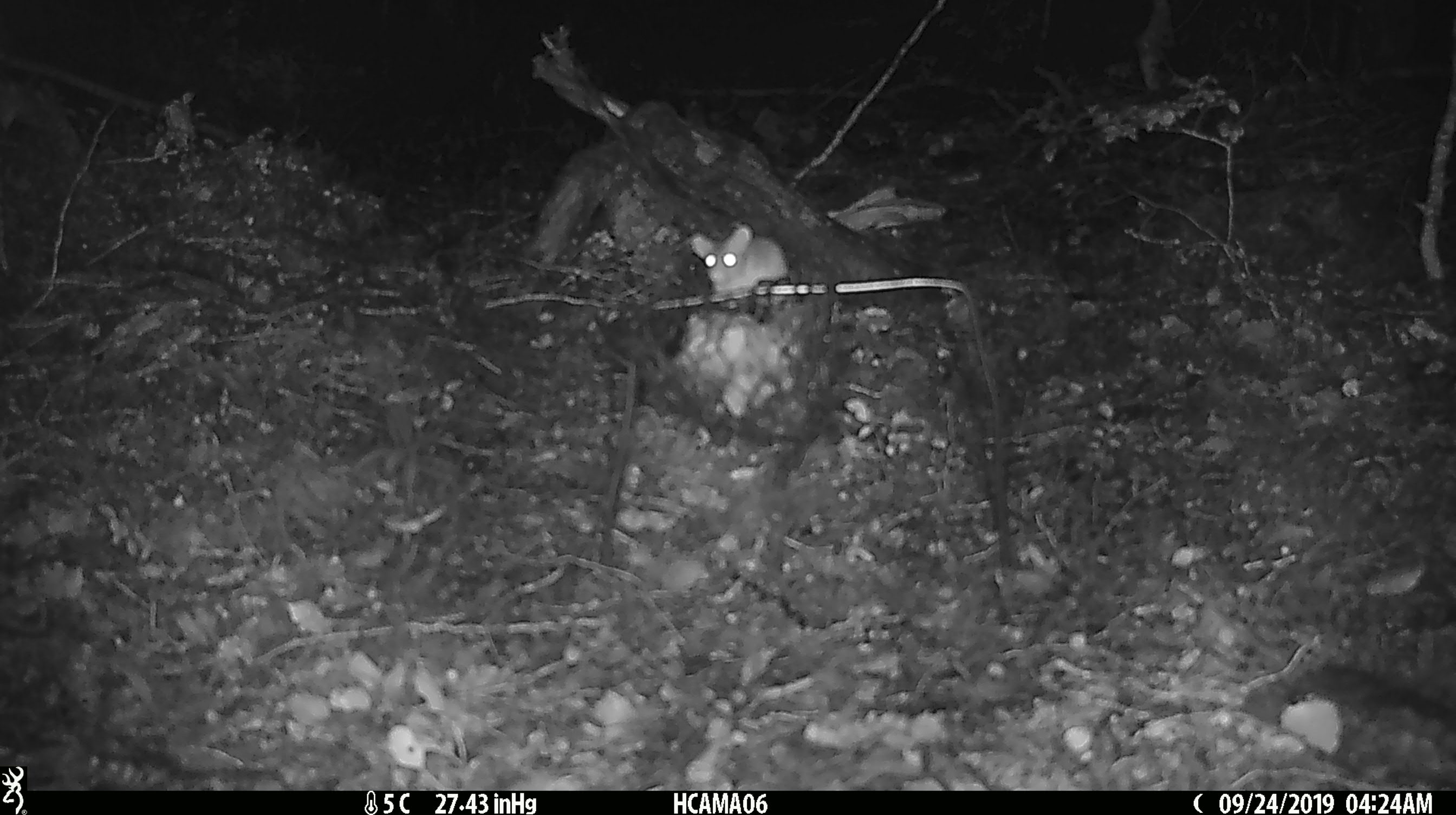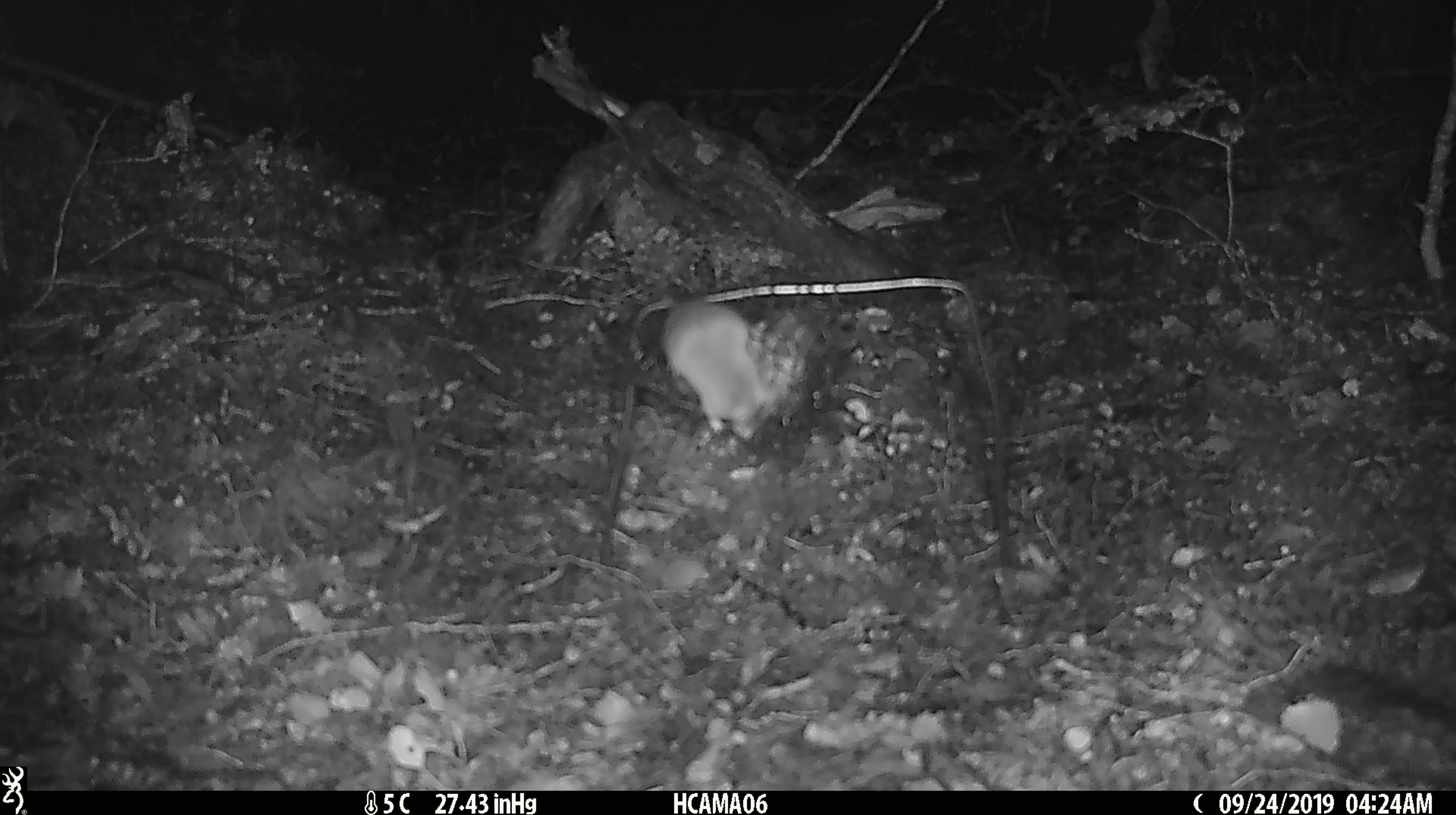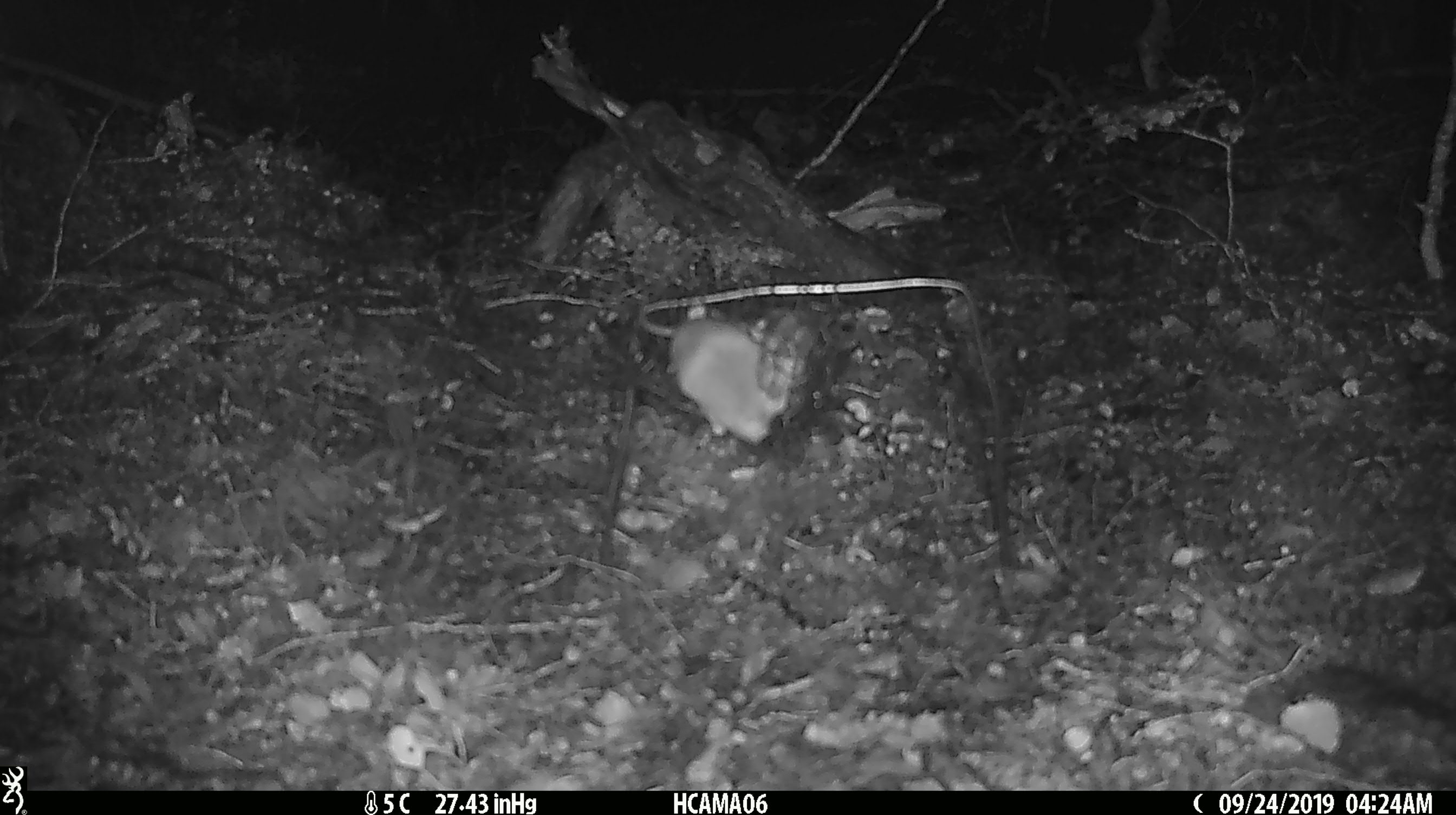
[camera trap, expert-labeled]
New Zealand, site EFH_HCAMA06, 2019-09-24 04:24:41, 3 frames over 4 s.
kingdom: Animalia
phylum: Chordata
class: Mammalia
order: Rodentia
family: Muridae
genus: Mus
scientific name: Mus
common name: mouse